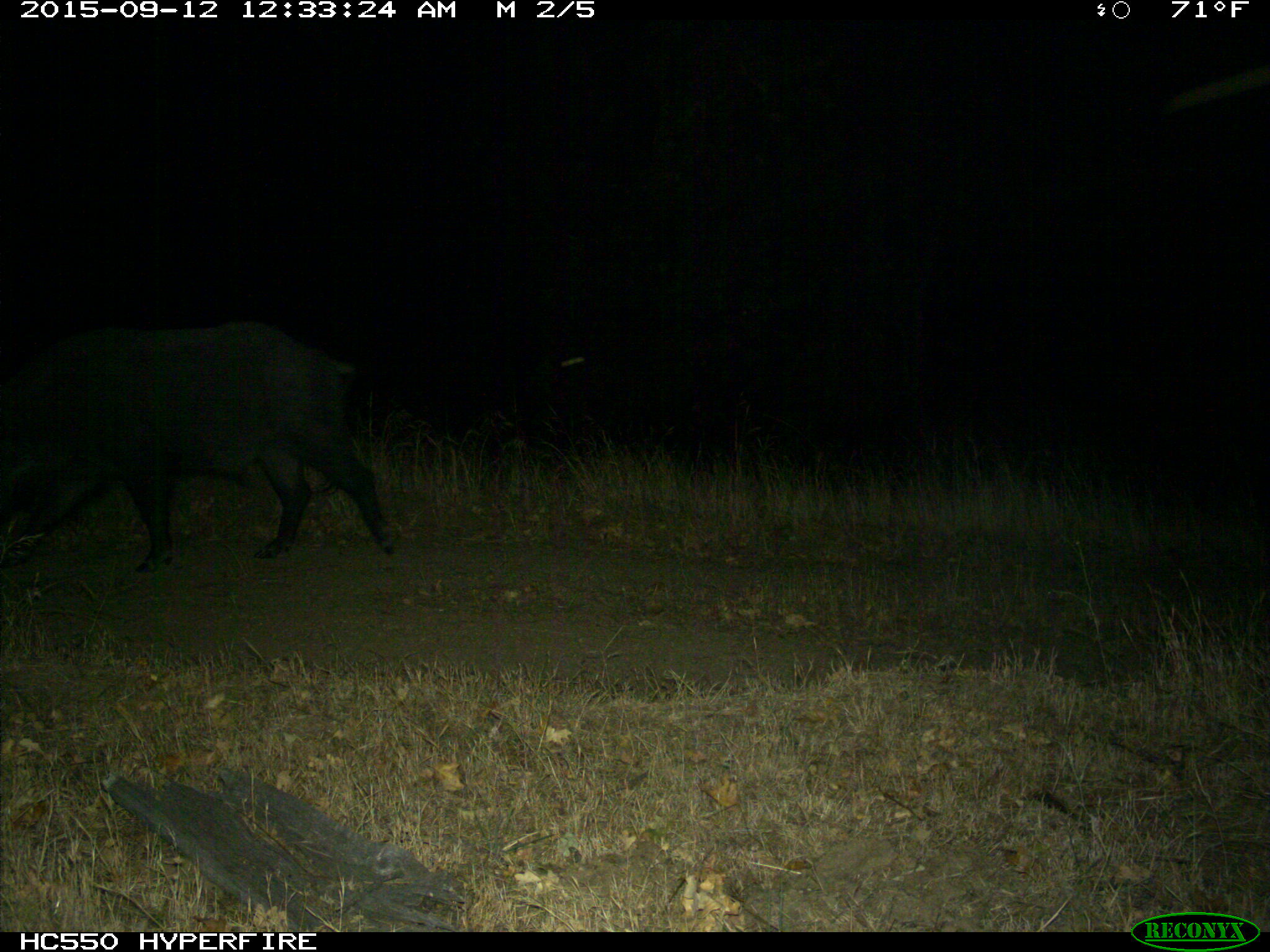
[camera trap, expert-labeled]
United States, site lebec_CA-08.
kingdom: Animalia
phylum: Chordata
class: Mammalia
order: Artiodactyla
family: Suidae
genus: Sus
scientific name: Sus scrofa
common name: wild boar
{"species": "Sus scrofa (wild boar)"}